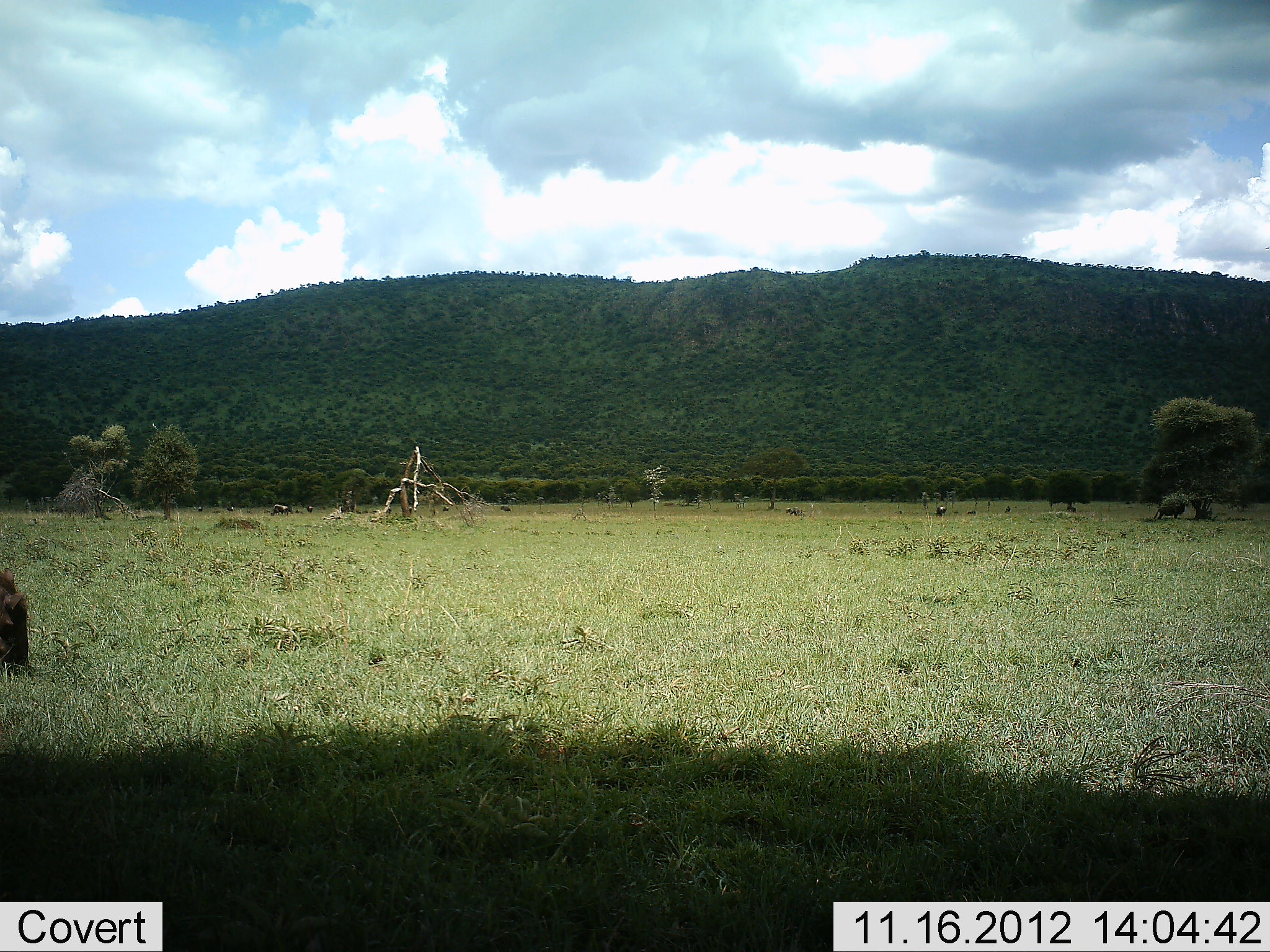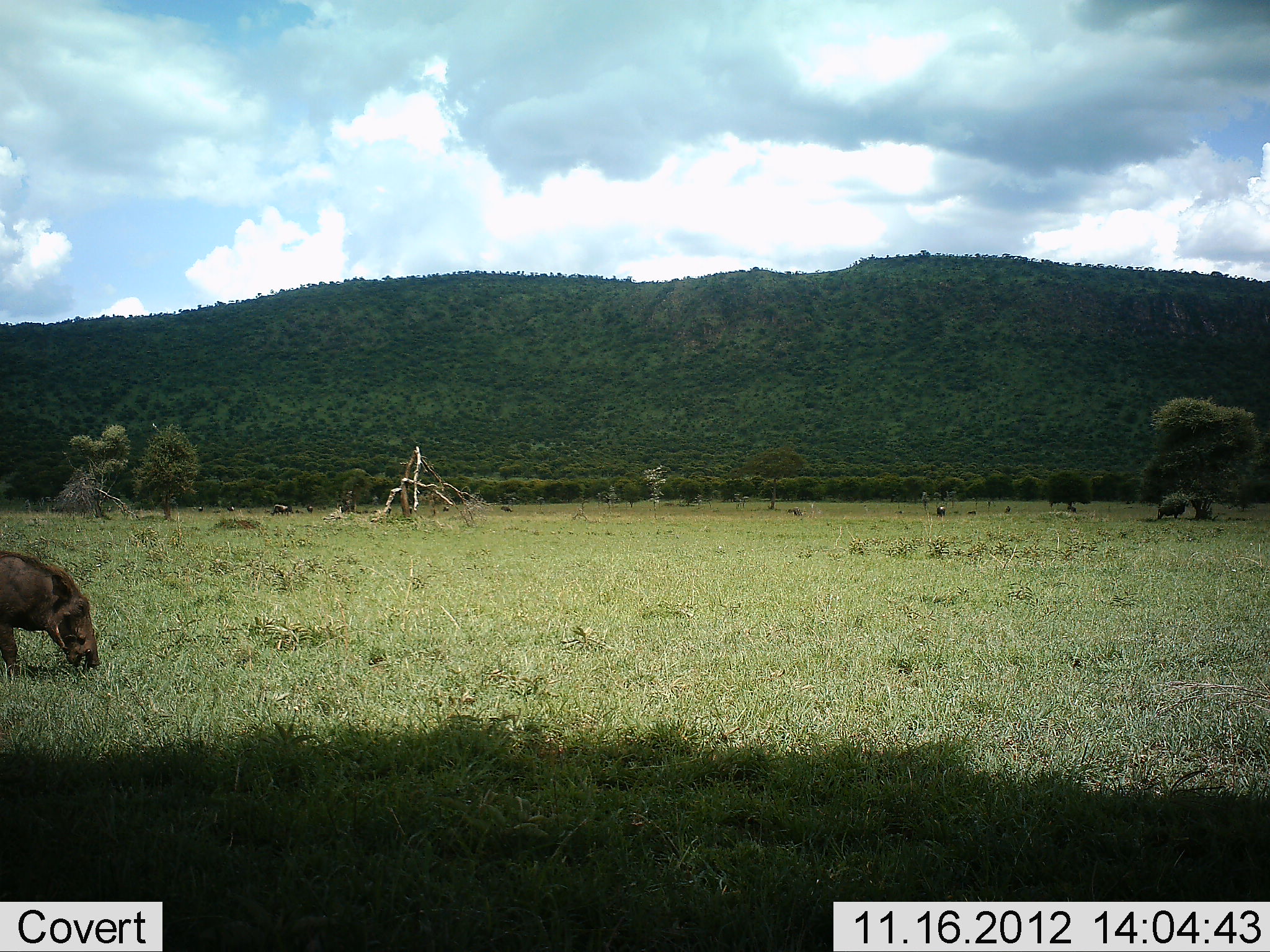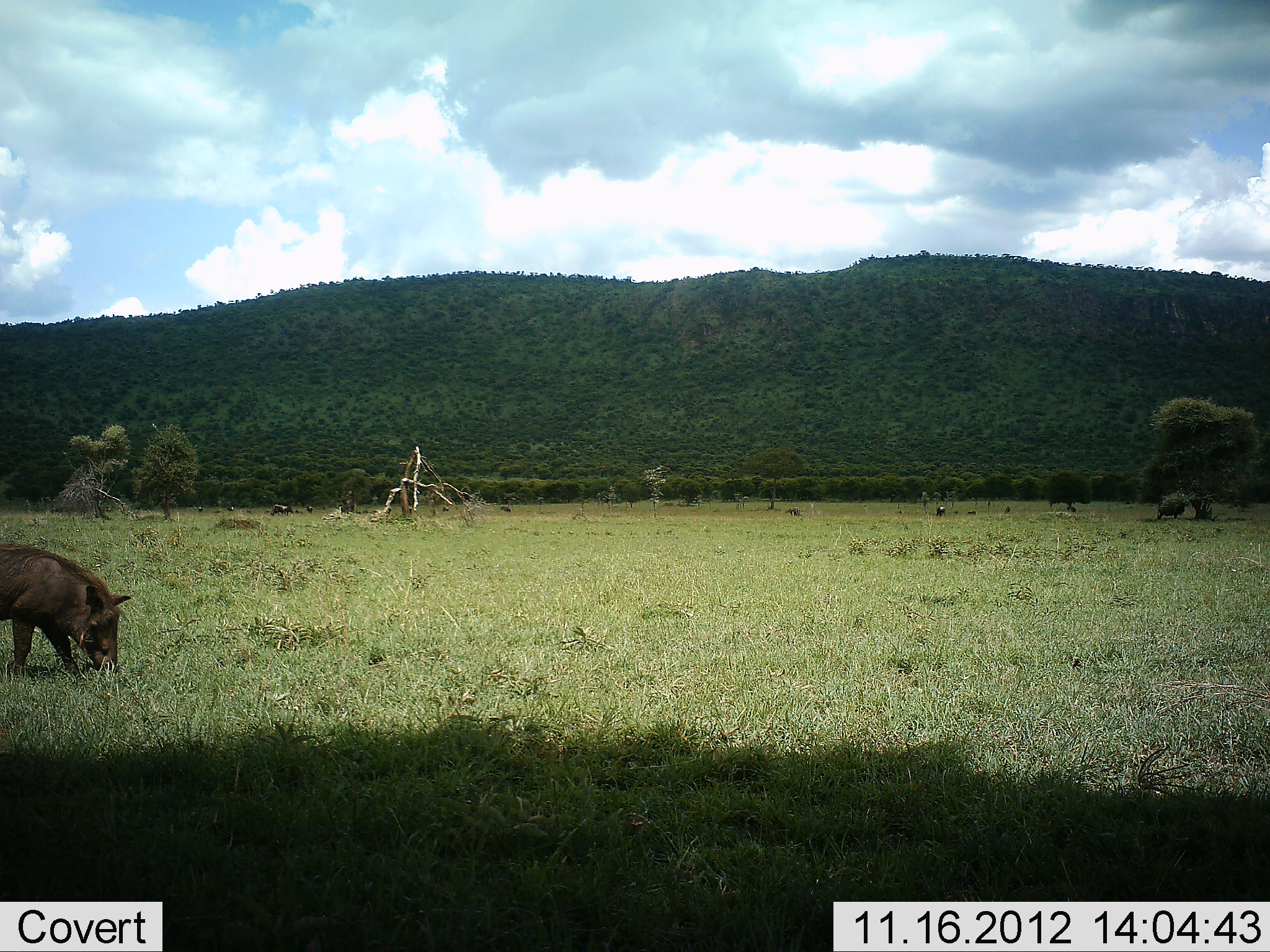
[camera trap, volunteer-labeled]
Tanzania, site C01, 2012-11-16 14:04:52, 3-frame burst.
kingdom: Animalia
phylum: Chordata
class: Mammalia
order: Artiodactyla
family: Suidae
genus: Phacochoerus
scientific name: Phacochoerus africanus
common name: warthog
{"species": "warthog (Phacochoerus africanus)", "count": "1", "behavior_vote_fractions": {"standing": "10%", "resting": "0%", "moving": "60%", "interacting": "0%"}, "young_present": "0%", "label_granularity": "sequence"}